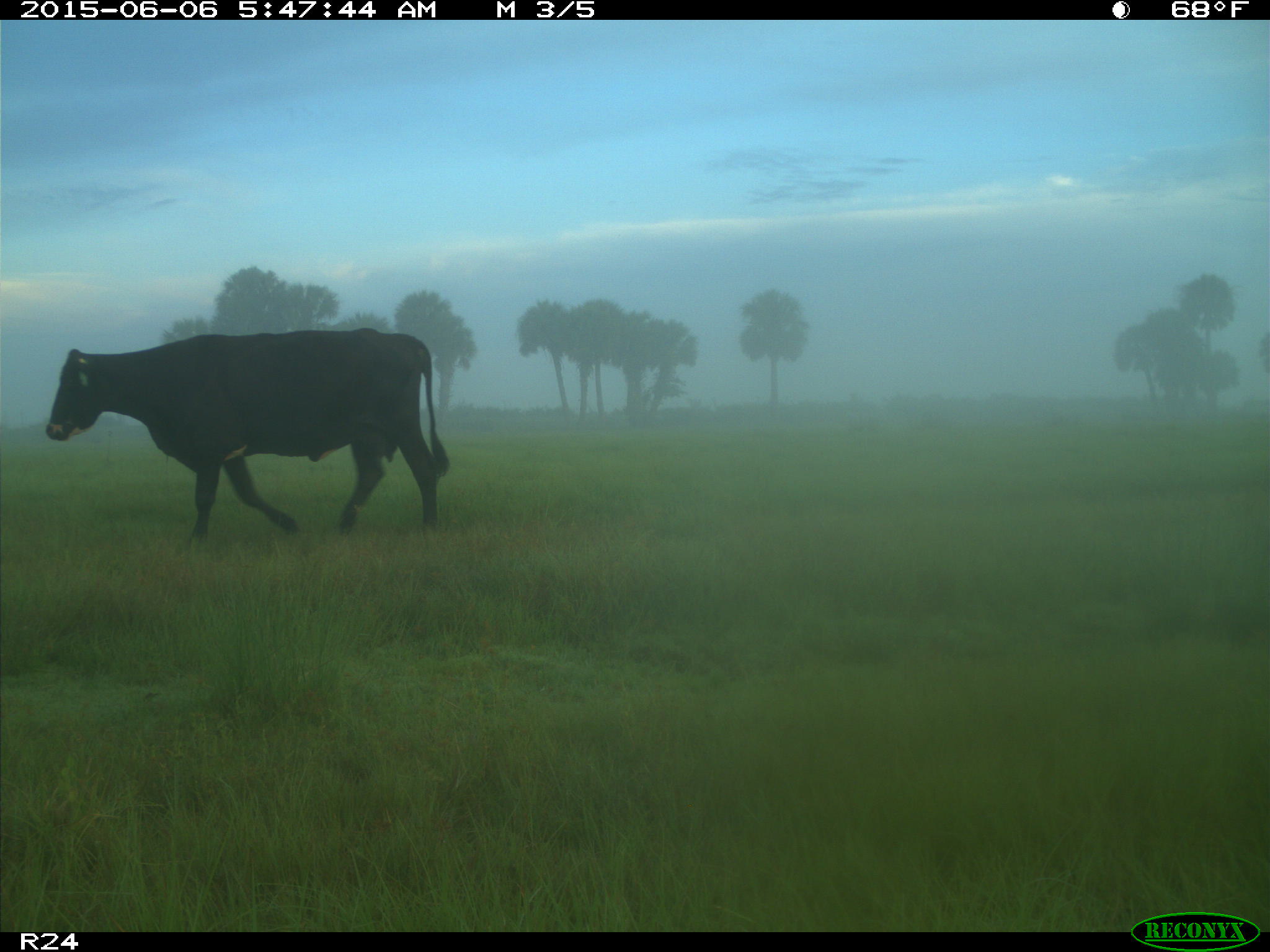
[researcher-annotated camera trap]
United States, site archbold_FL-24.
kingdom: Animalia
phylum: Chordata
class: Mammalia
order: Artiodactyla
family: Bovidae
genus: Bos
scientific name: Bos taurus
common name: domestic cow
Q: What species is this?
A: Bos taurus (domestic cow).